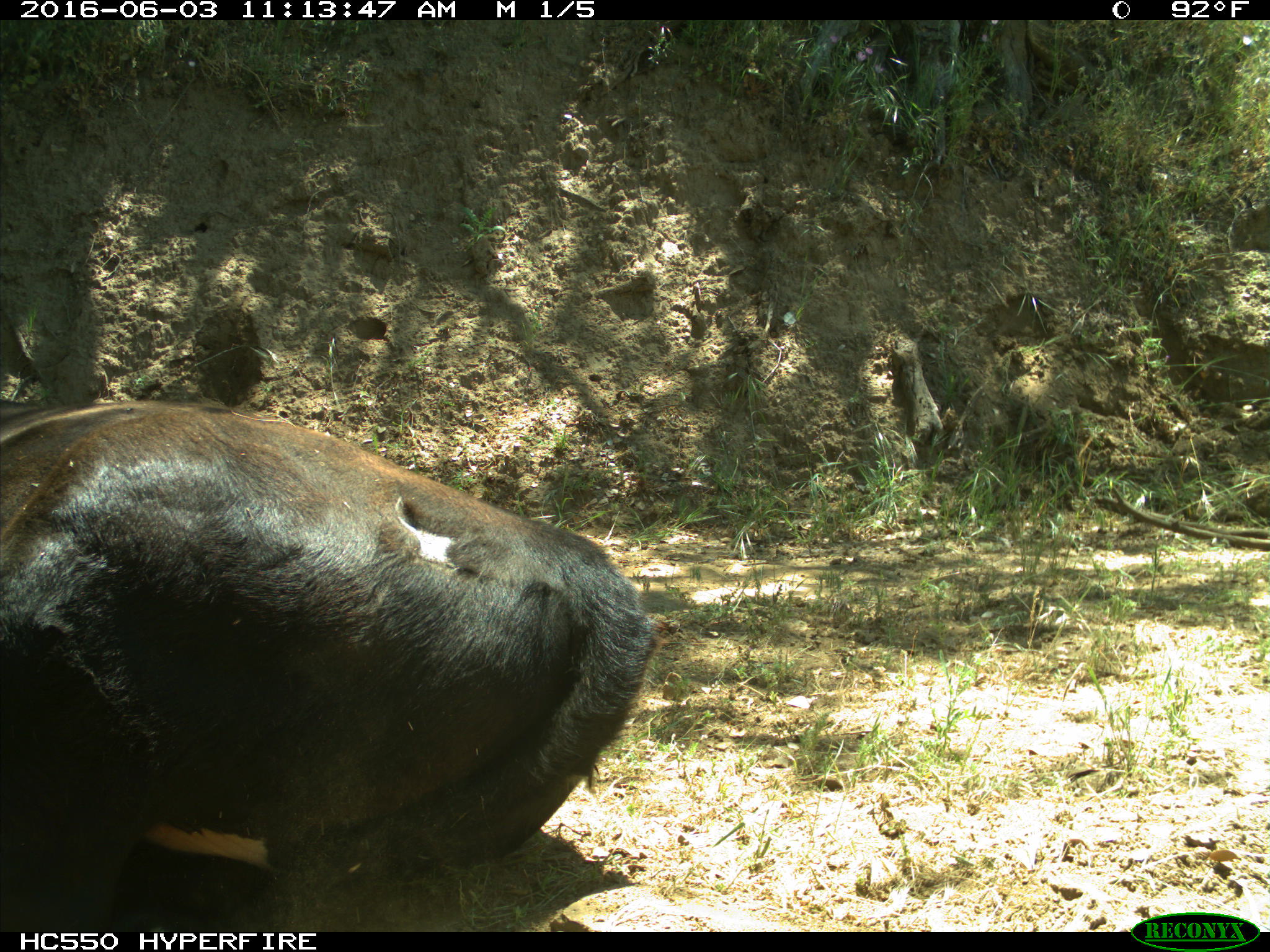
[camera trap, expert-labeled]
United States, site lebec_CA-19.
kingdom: Animalia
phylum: Chordata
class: Mammalia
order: Artiodactyla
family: Bovidae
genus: Bos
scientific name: Bos taurus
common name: domestic cow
Bos taurus (domestic cow).